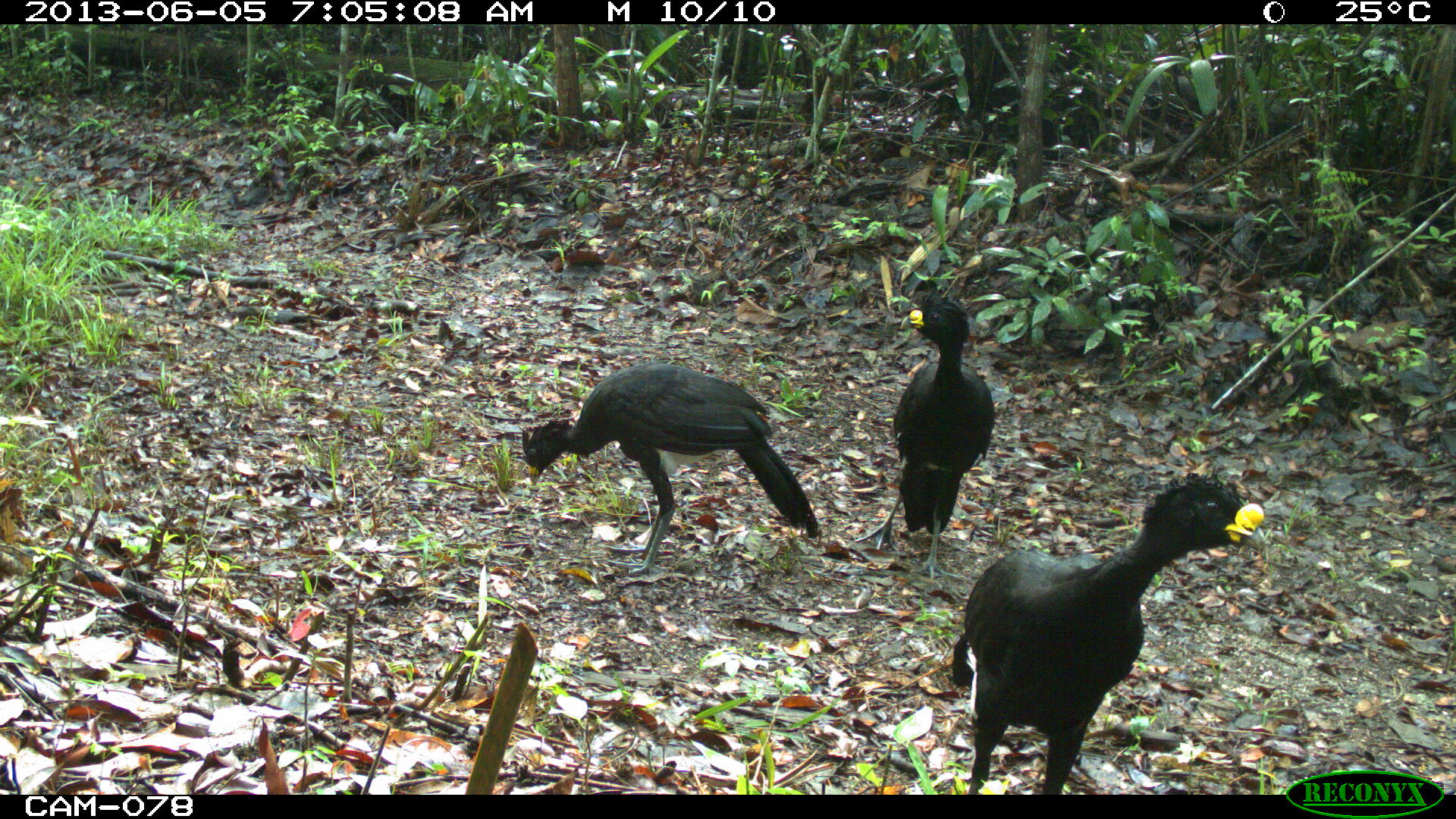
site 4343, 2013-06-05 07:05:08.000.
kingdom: Animalia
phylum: Chordata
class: Aves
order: Galliformes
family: Cracidae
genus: Crax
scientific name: Crax rubra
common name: great curassow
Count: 3.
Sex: male.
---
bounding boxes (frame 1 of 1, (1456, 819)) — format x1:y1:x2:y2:
crax rubra: 949:472:1264:794; 521:359:818:576; 855:293:994:582